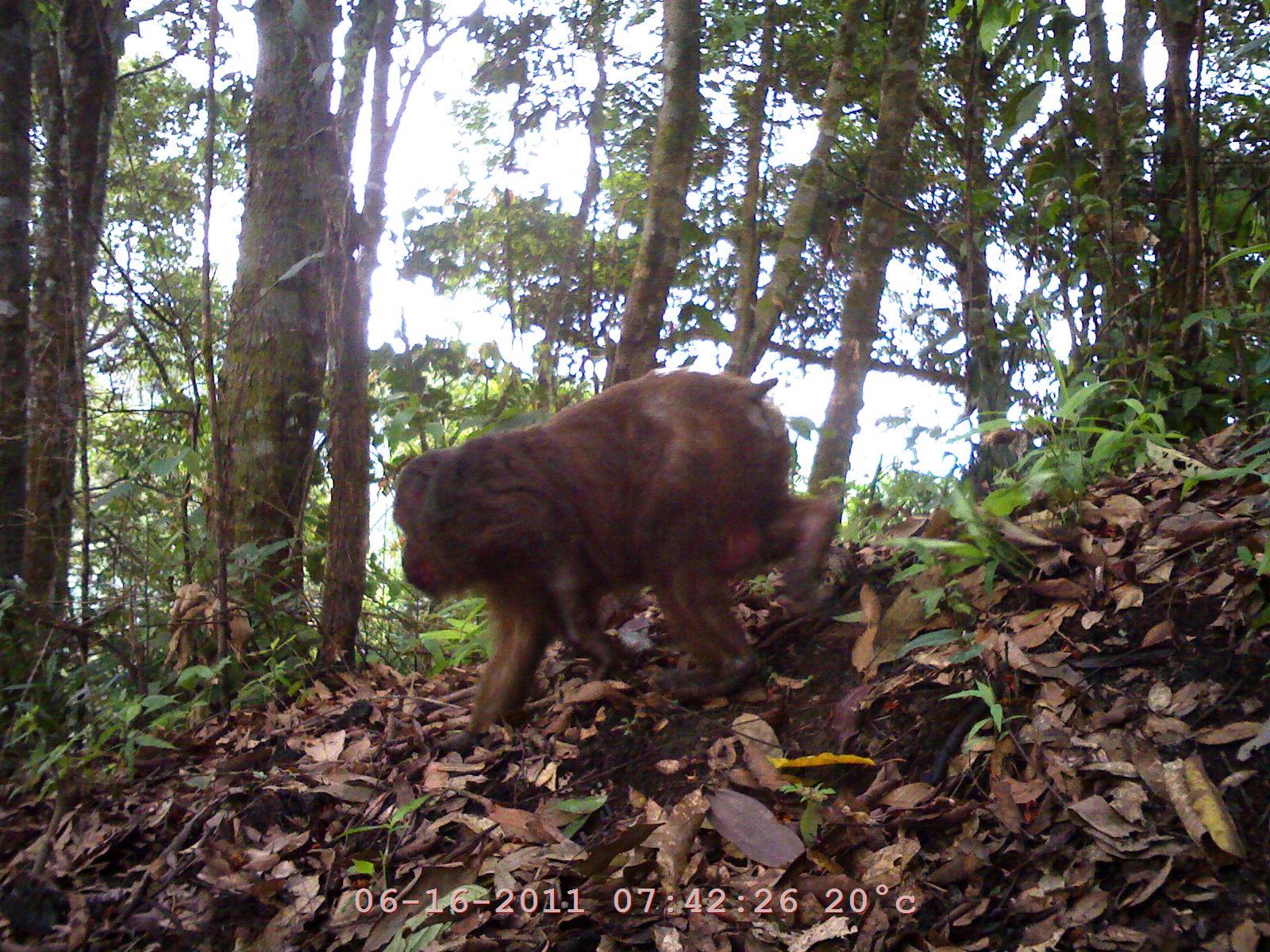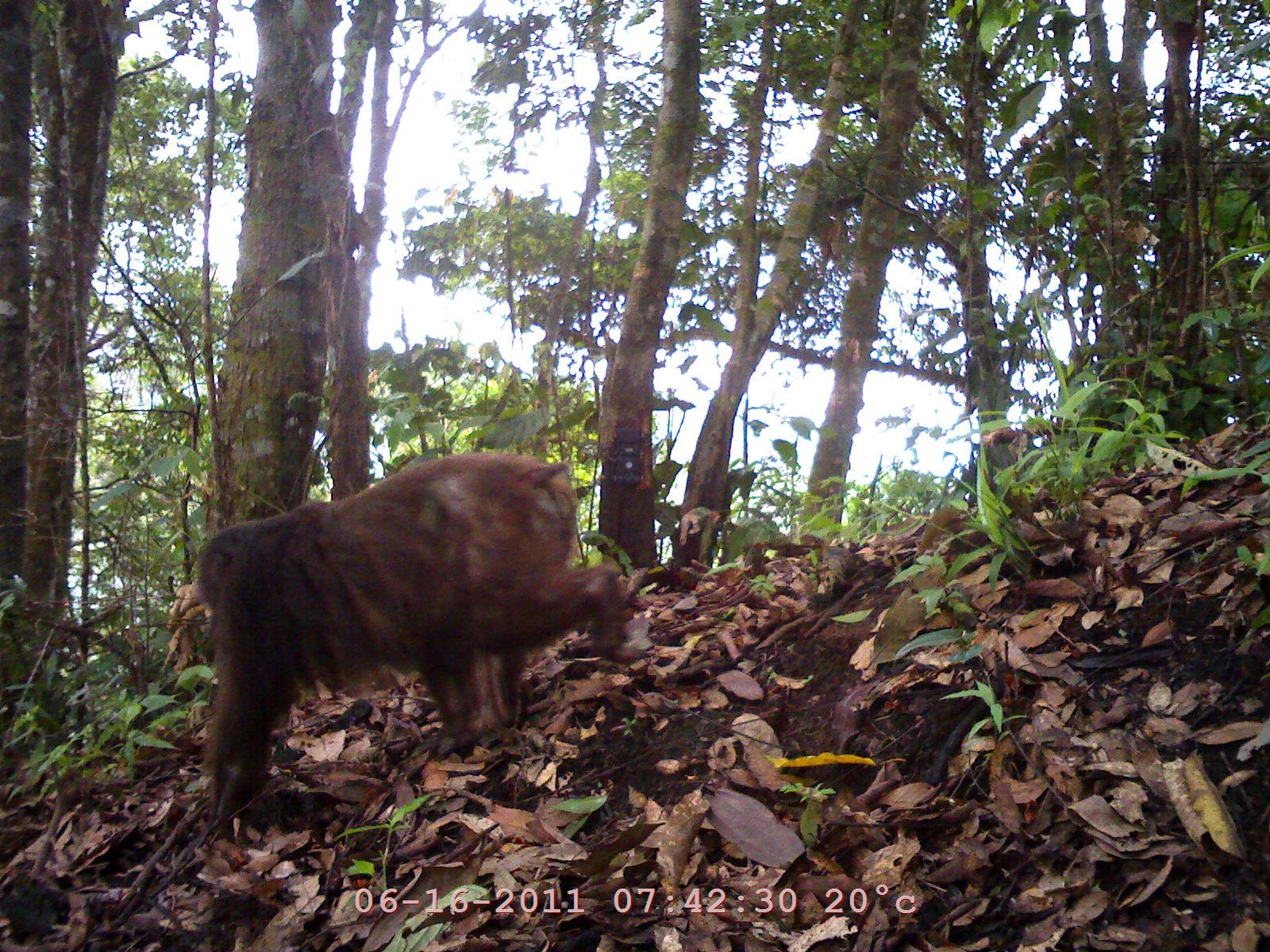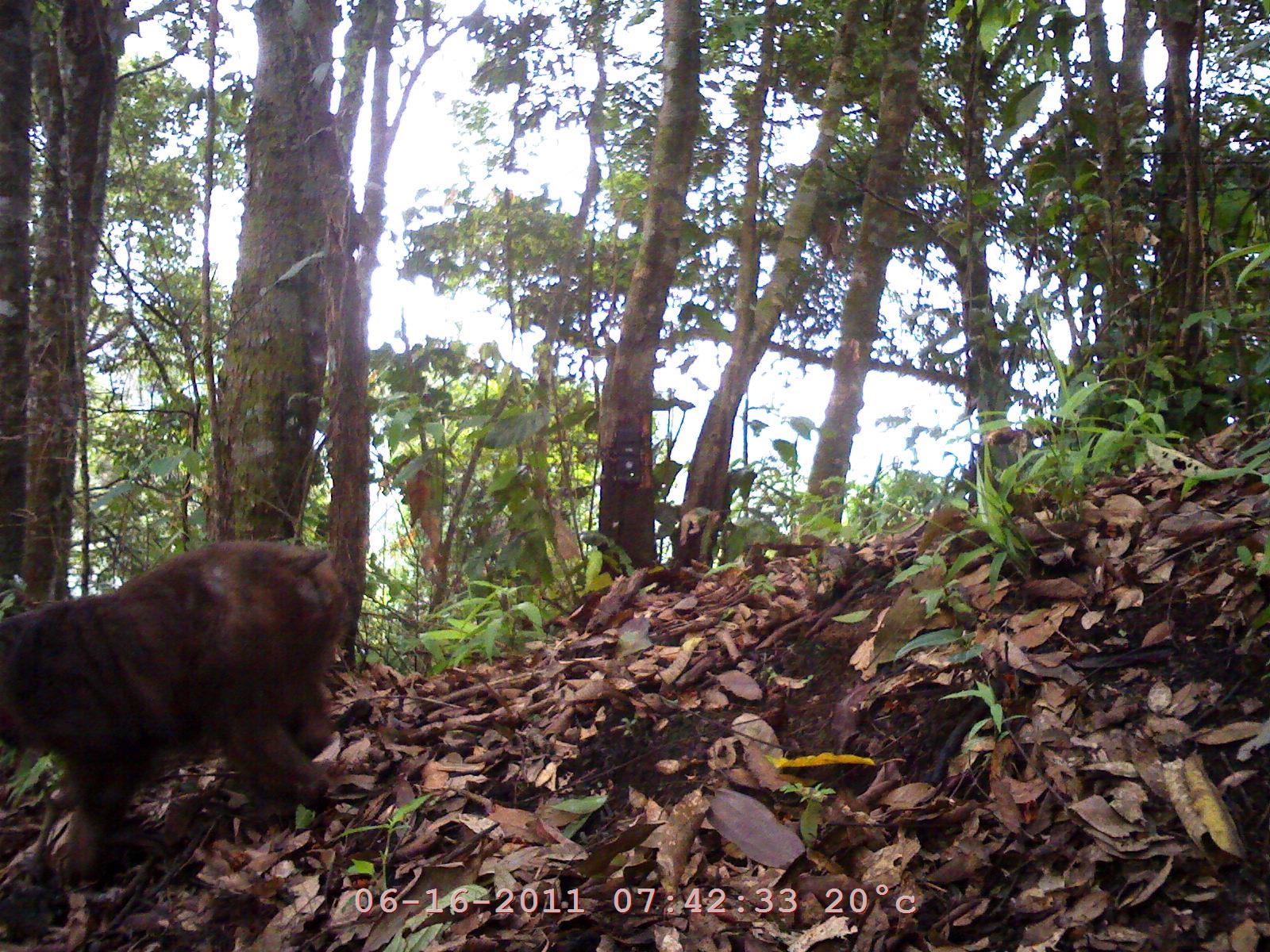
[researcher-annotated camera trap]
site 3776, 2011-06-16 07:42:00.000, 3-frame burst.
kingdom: Animalia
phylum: Chordata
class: Mammalia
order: Primates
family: Cercopithecidae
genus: Macaca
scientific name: Macaca arctoides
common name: stump-tailed macaque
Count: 1.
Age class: adult.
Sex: male.